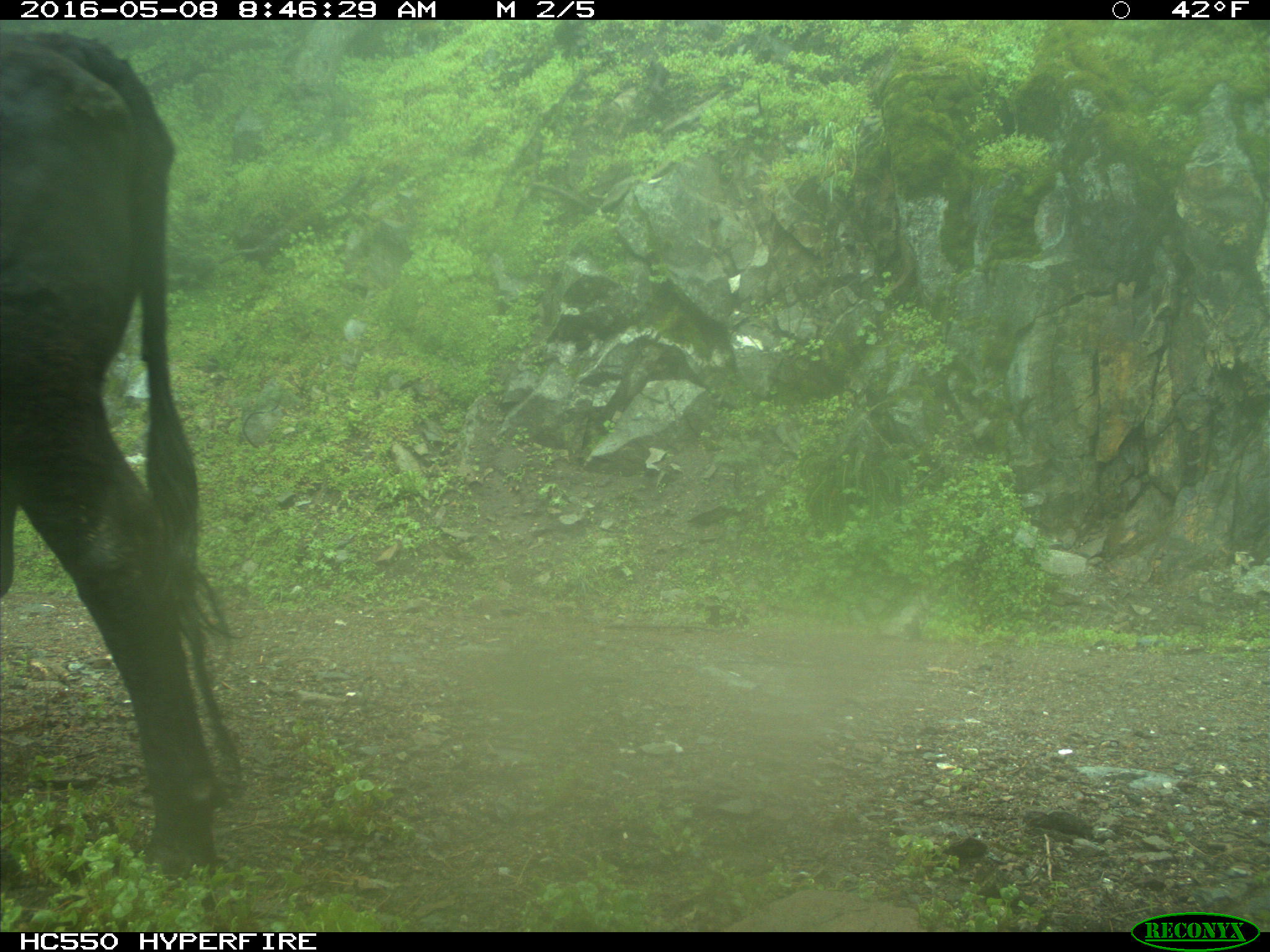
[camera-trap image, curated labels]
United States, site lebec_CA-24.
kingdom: Animalia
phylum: Chordata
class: Mammalia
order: Artiodactyla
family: Bovidae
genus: Bos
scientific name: Bos taurus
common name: domestic cow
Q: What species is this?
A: Bos taurus (domestic cow).